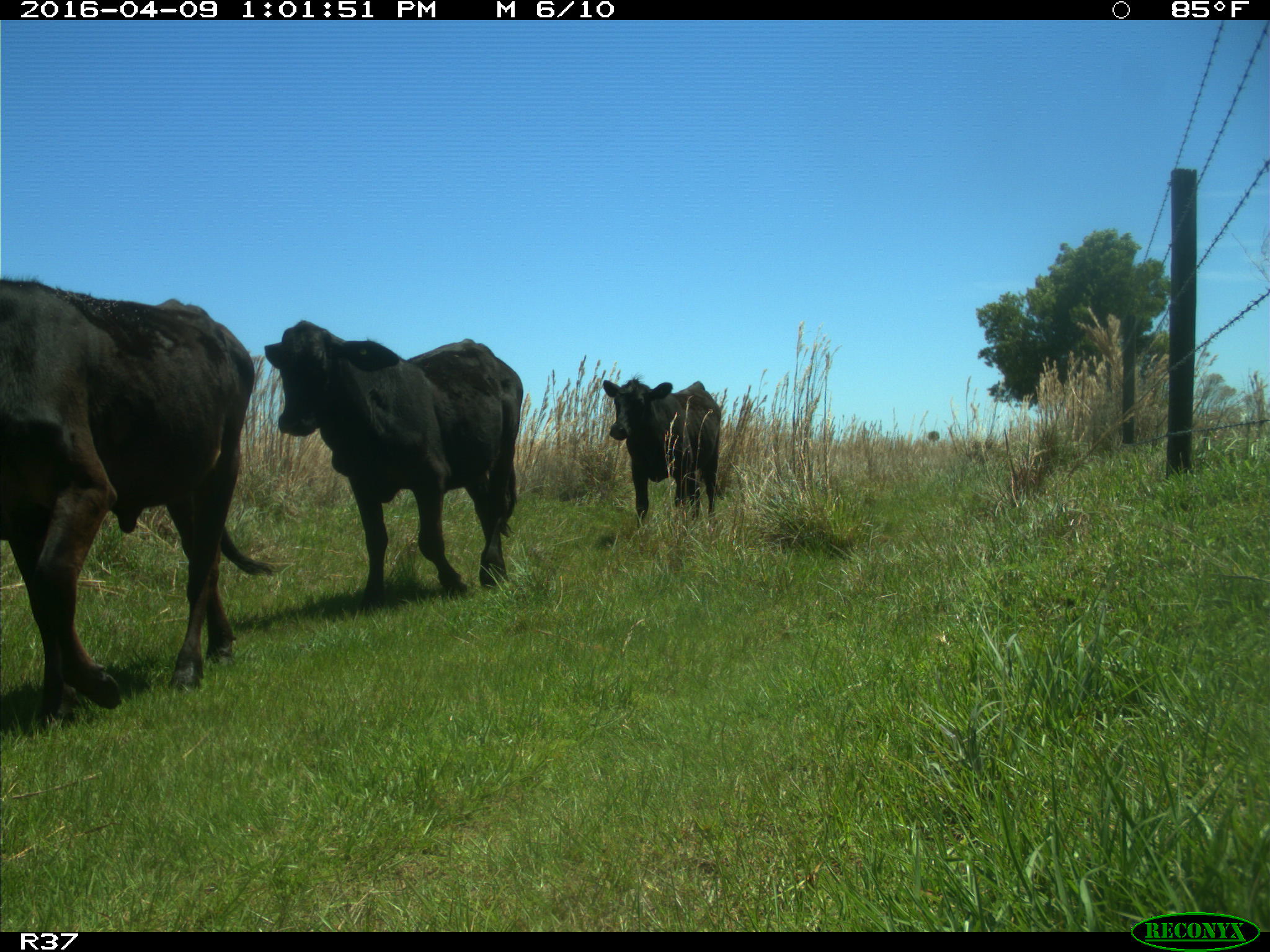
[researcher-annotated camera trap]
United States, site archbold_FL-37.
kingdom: Animalia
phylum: Chordata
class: Mammalia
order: Artiodactyla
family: Bovidae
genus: Bos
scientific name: Bos taurus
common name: domestic cow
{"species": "Bos taurus (domestic cow)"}